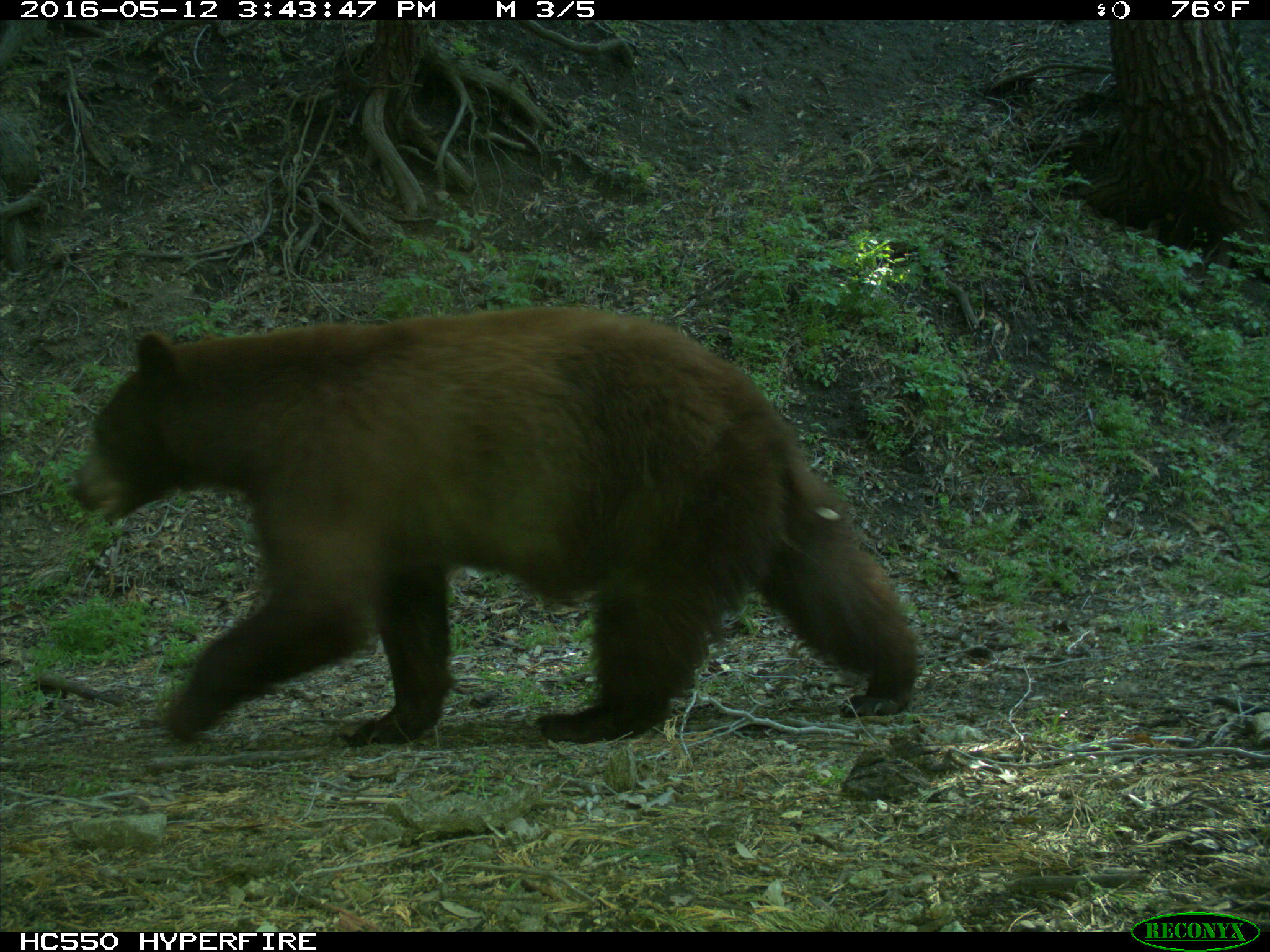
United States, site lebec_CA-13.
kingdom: Animalia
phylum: Chordata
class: Mammalia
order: Carnivora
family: Ursidae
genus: Ursus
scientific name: Ursus americanus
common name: american black bear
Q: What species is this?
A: Ursus americanus (american black bear).